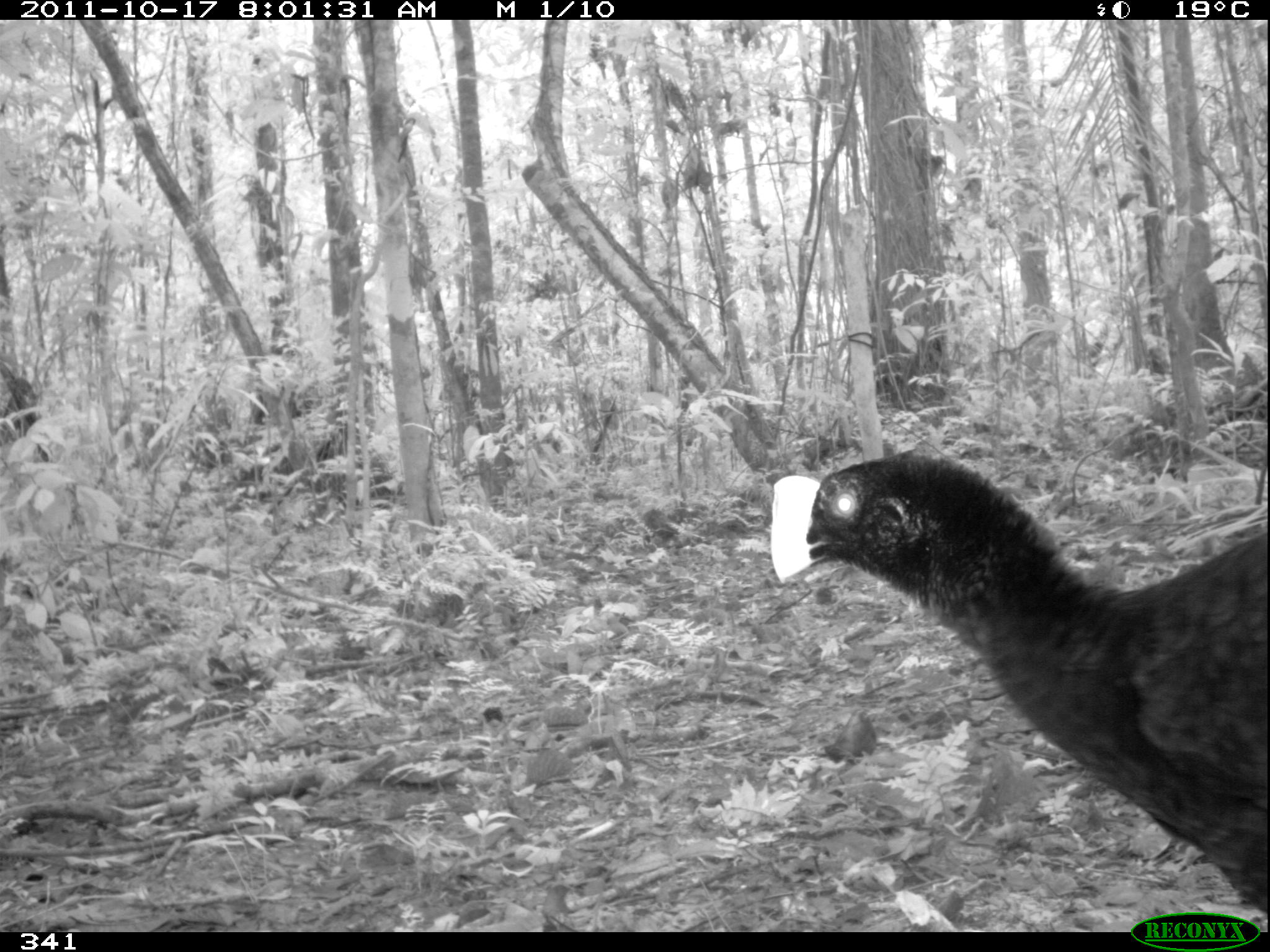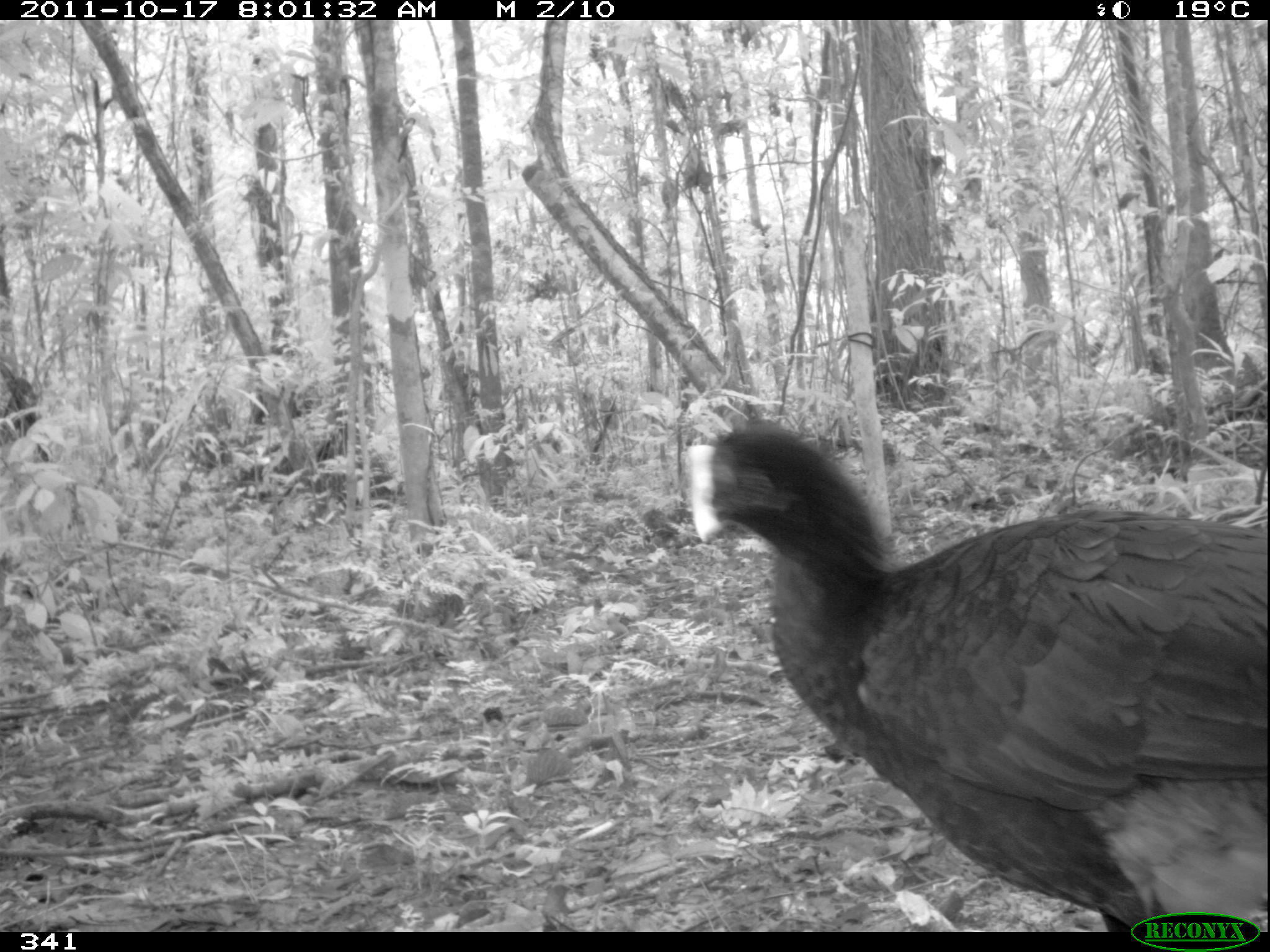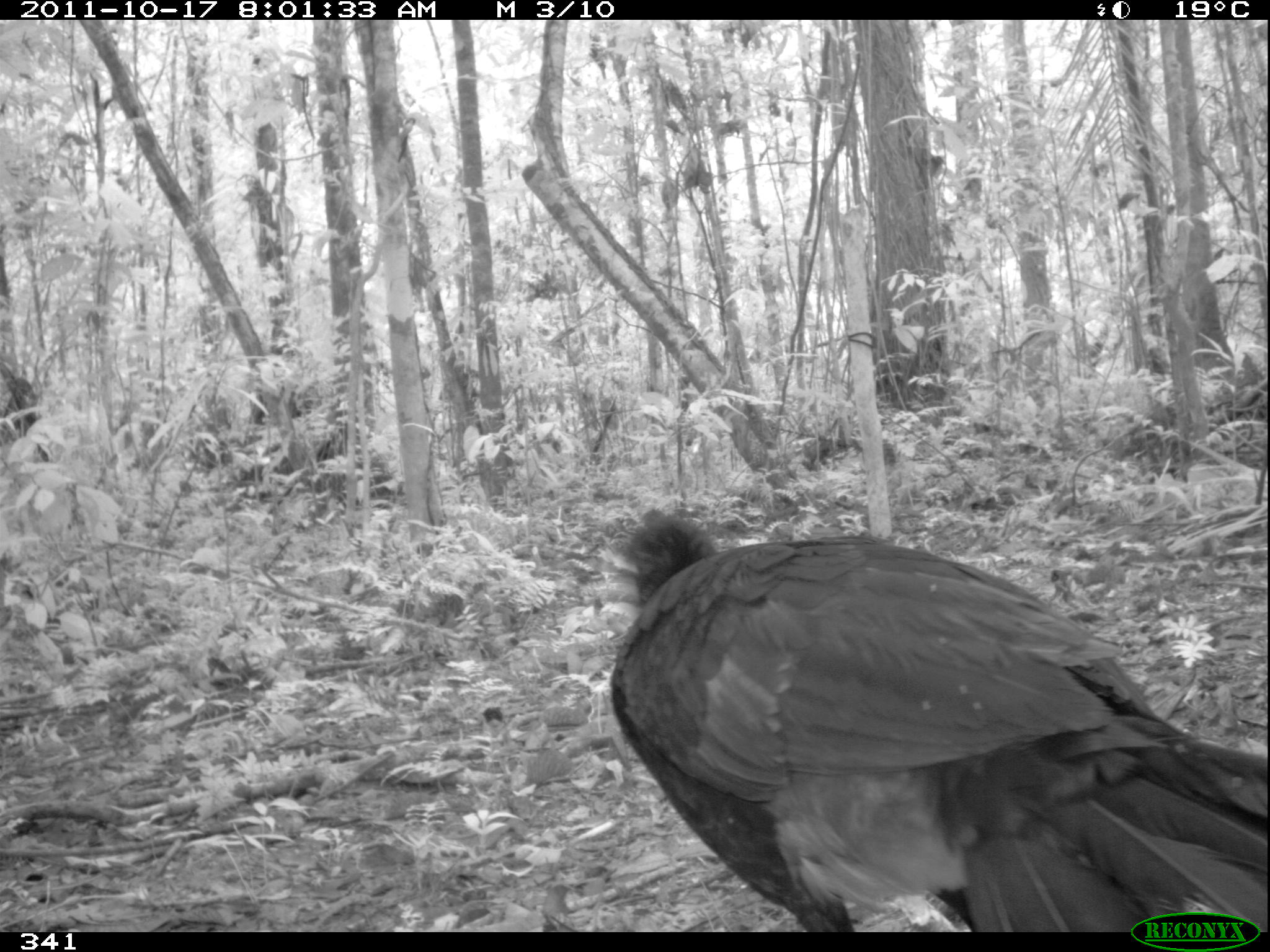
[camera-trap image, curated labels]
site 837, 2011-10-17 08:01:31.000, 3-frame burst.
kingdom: Animalia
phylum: Chordata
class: Aves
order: Galliformes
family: Cracidae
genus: Mitu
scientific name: Mitu tuberosum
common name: razor-billed curassow